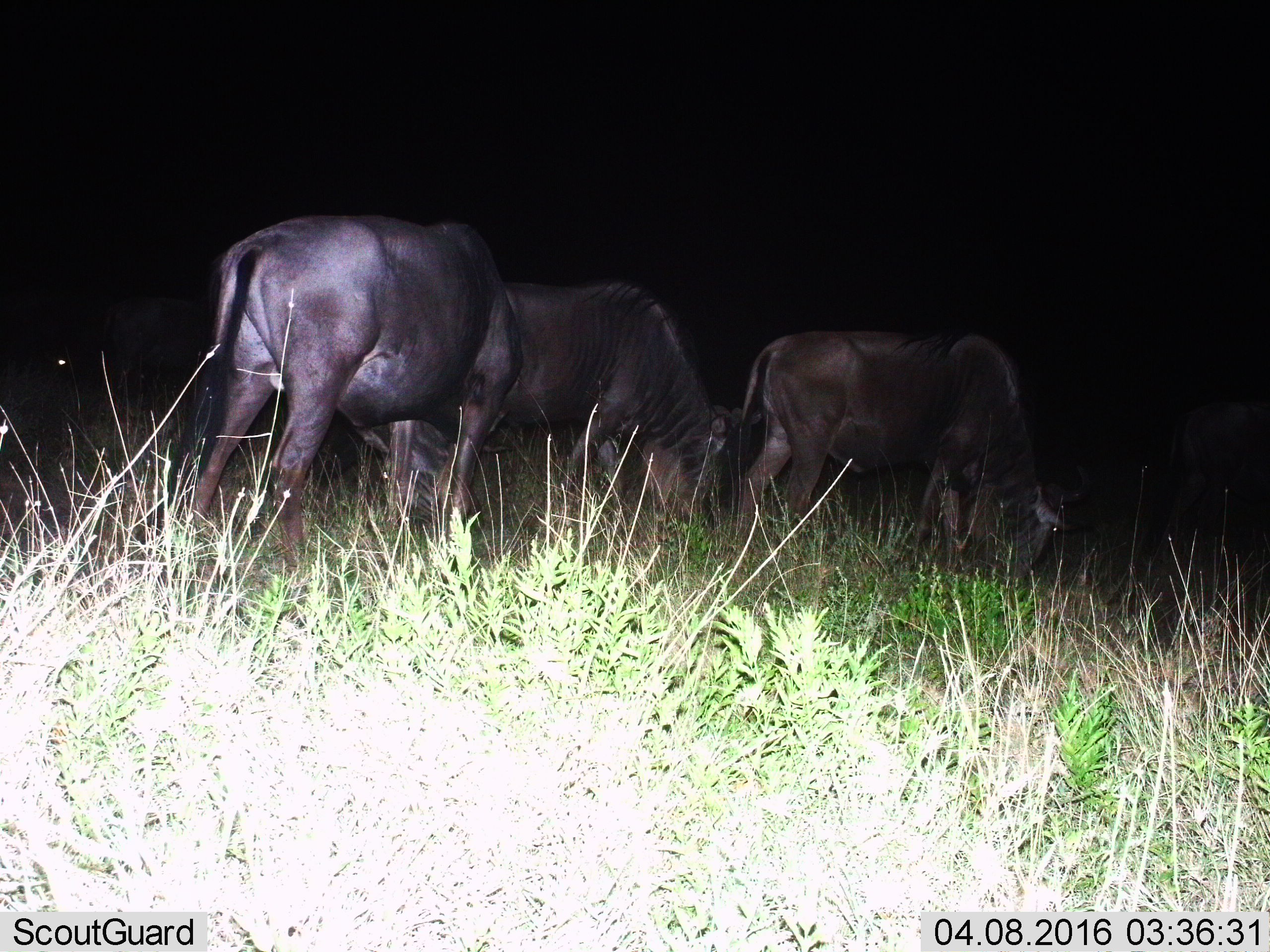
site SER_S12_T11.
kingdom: Animalia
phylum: Chordata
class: Mammalia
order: Artiodactyla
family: Bovidae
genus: Connochaetes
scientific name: Connochaetes taurinus taurinus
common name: blue wildebeest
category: wildebeestblue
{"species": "wildebeestblue (blue wildebeest) (Connochaetes taurinus taurinus)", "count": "5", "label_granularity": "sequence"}